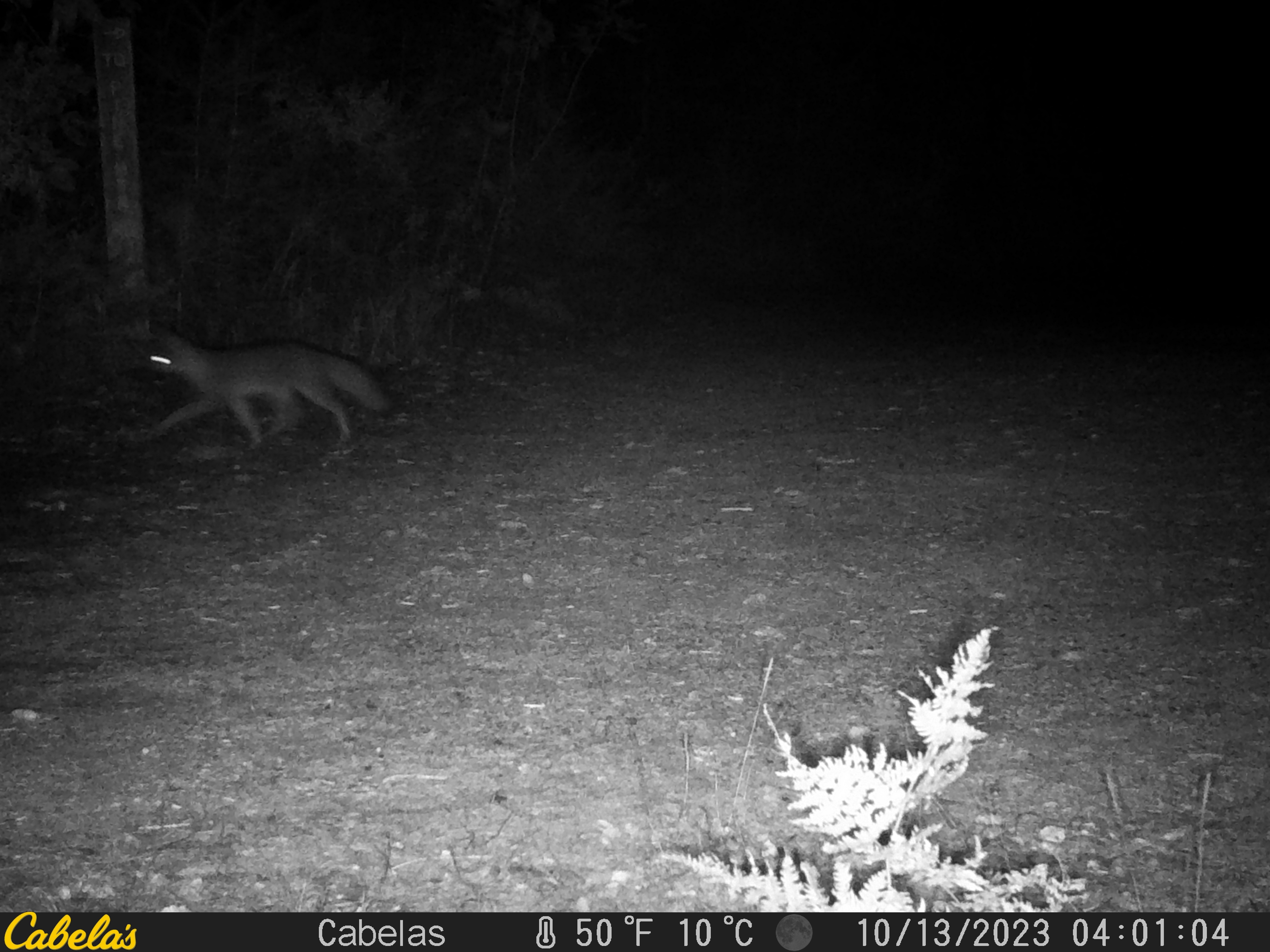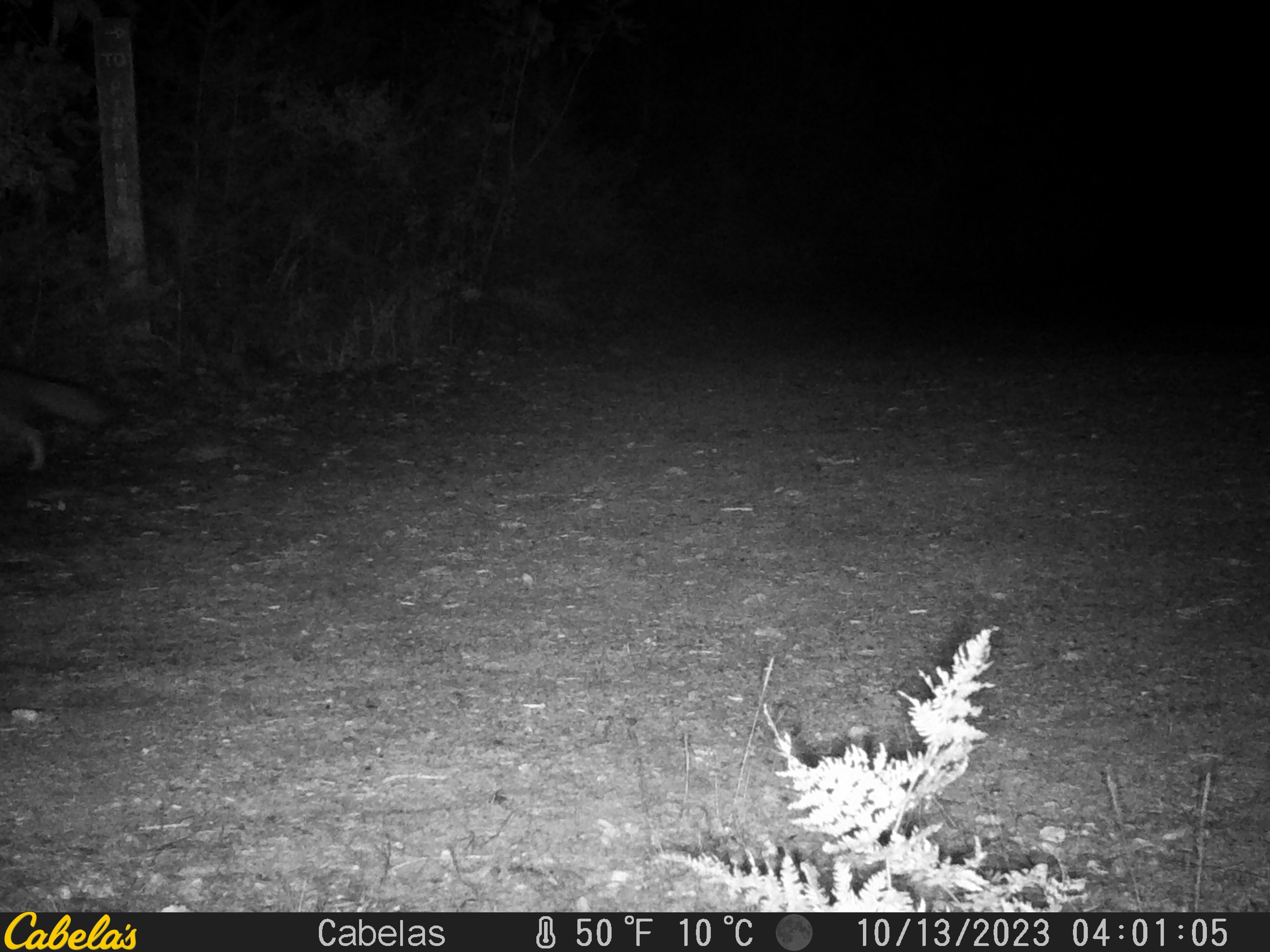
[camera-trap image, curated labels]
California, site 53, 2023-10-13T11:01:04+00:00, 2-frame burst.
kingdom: Animalia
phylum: Chordata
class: Mammalia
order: Carnivora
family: Canidae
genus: Urocyon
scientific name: Urocyon cinereoargenteus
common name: gray fox